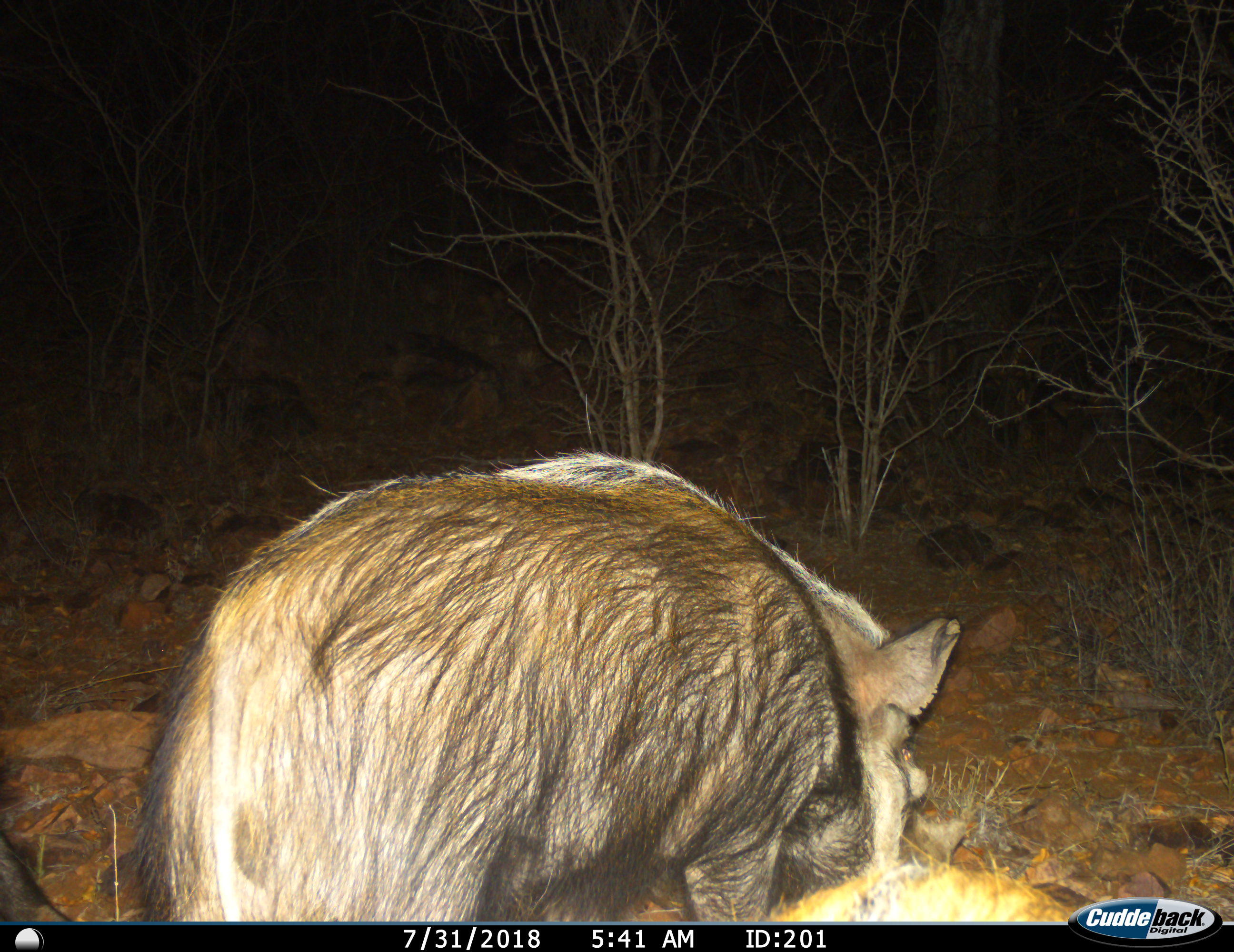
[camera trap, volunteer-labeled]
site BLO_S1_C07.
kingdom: Animalia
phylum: Chordata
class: Mammalia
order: Artiodactyla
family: Suidae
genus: Potamochoerus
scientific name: Potamochoerus larvatus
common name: bushpig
Bushpig (Potamochoerus larvatus), count 1. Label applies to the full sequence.